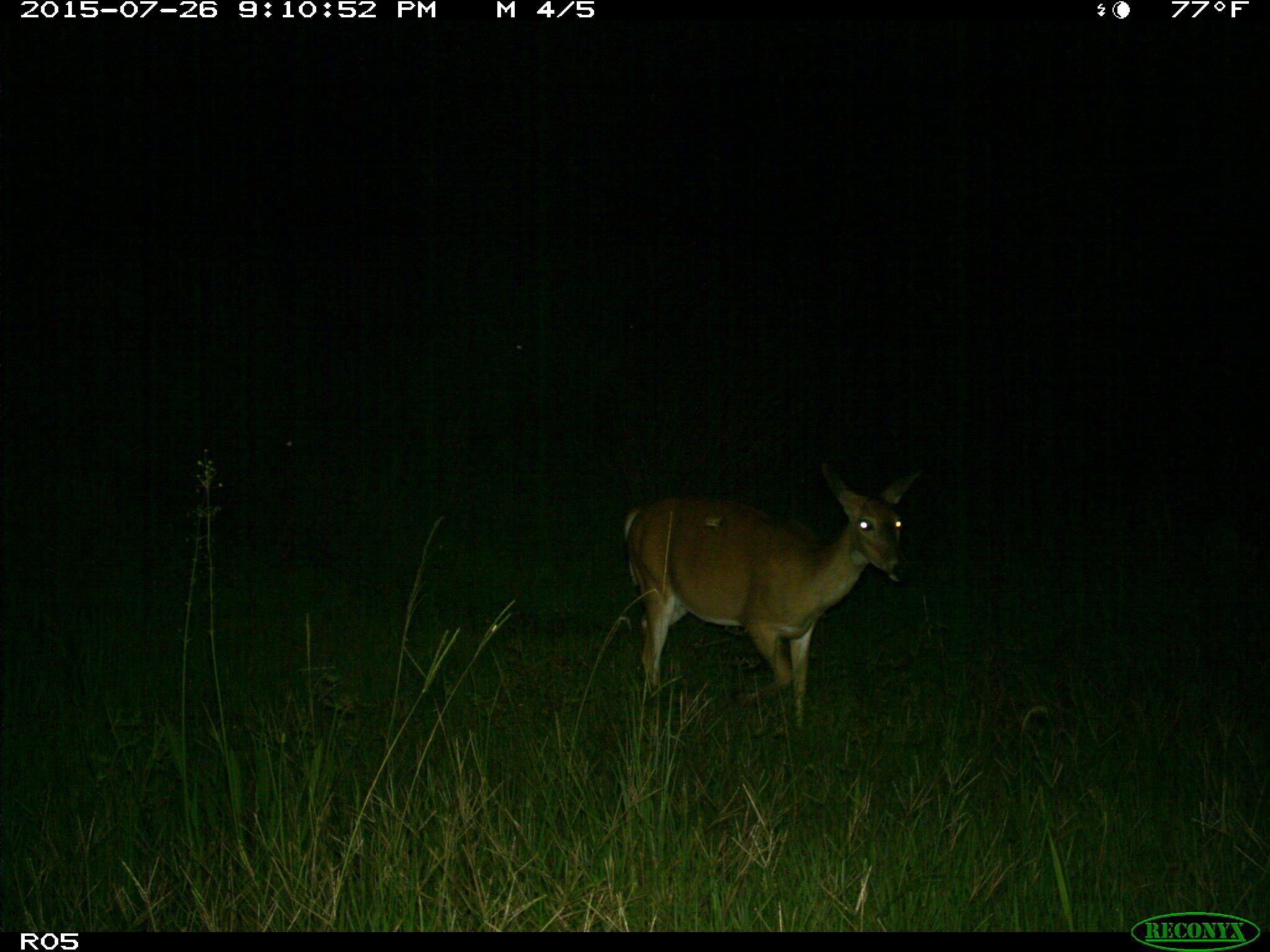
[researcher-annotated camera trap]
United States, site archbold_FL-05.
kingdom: Animalia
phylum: Chordata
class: Mammalia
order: Artiodactyla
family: Cervidae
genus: Odocoileus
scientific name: Odocoileus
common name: deer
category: unidentified deer